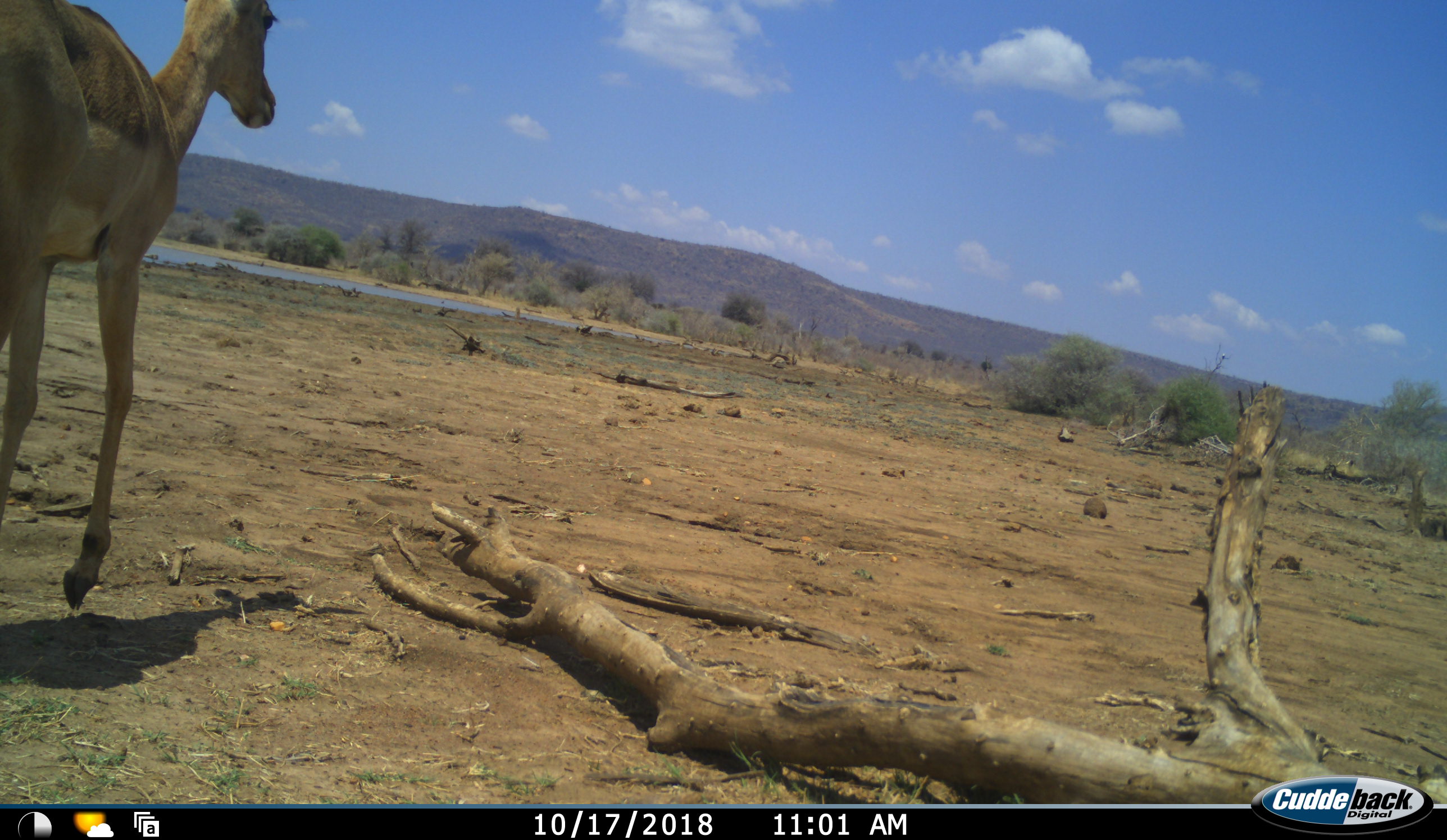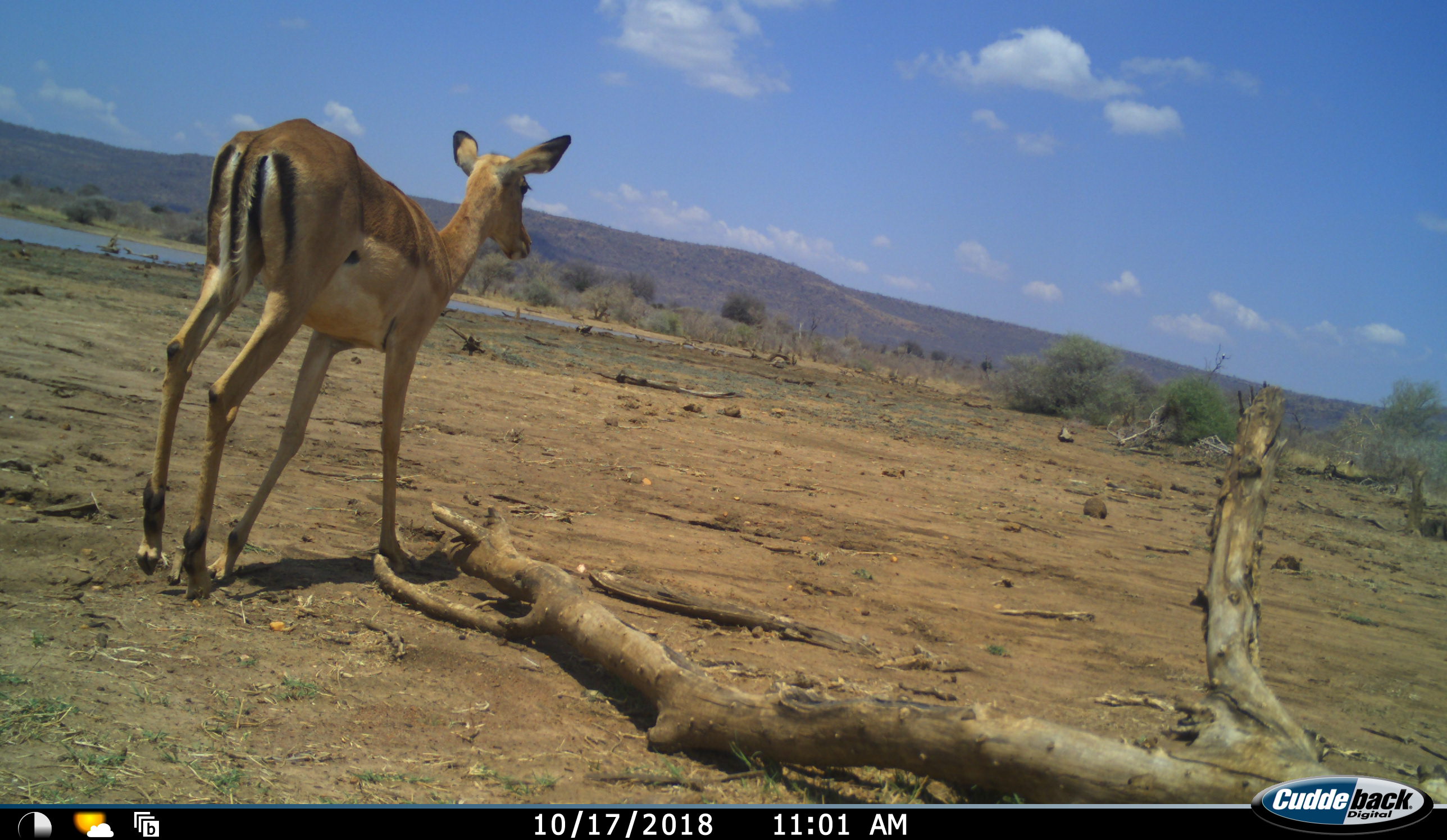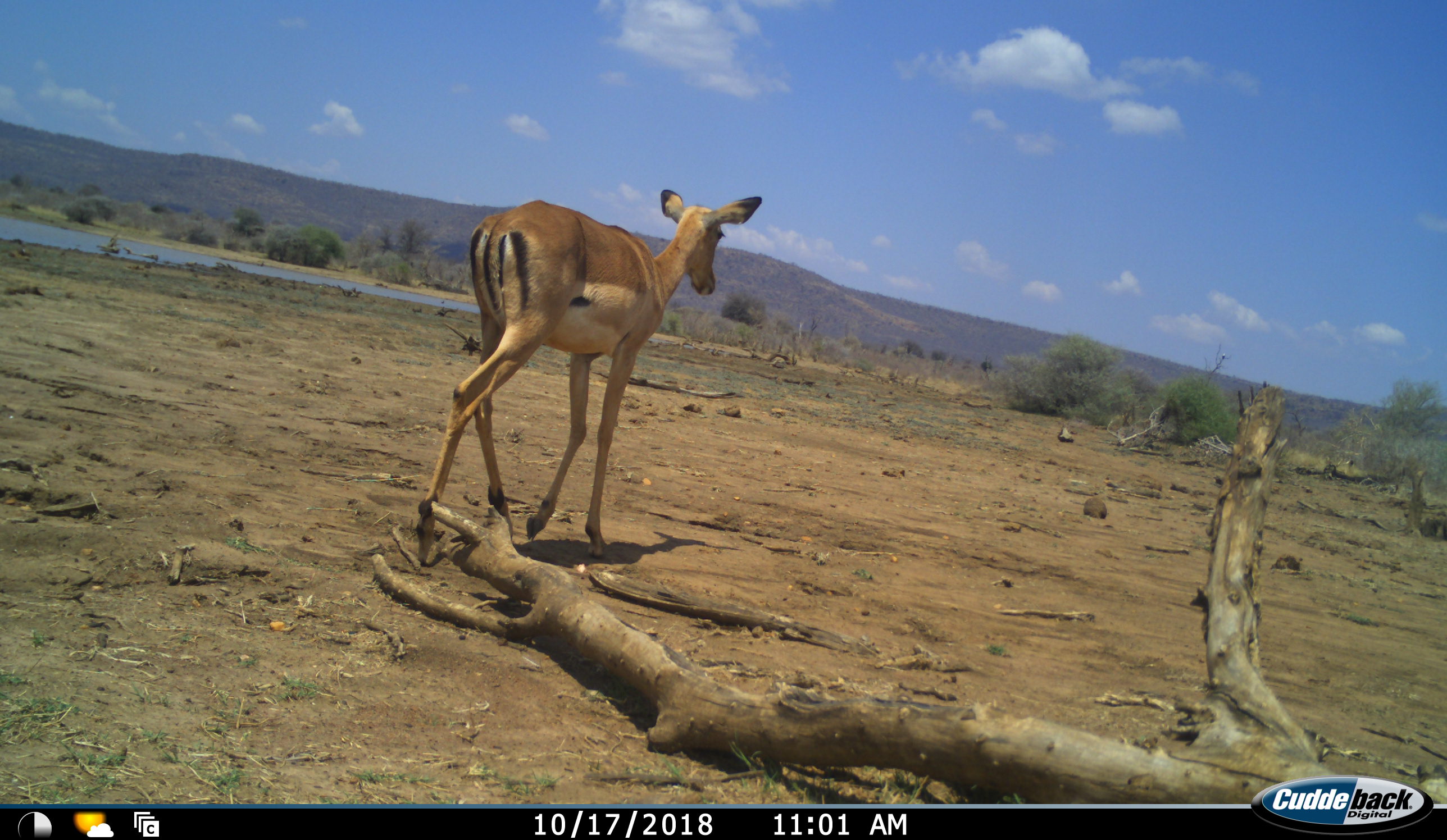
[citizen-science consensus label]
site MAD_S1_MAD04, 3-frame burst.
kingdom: Animalia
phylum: Chordata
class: Mammalia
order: Artiodactyla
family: Bovidae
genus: Aepyceros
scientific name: Aepyceros melampus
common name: impala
Impala (Aepyceros melampus), count 1. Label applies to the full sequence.